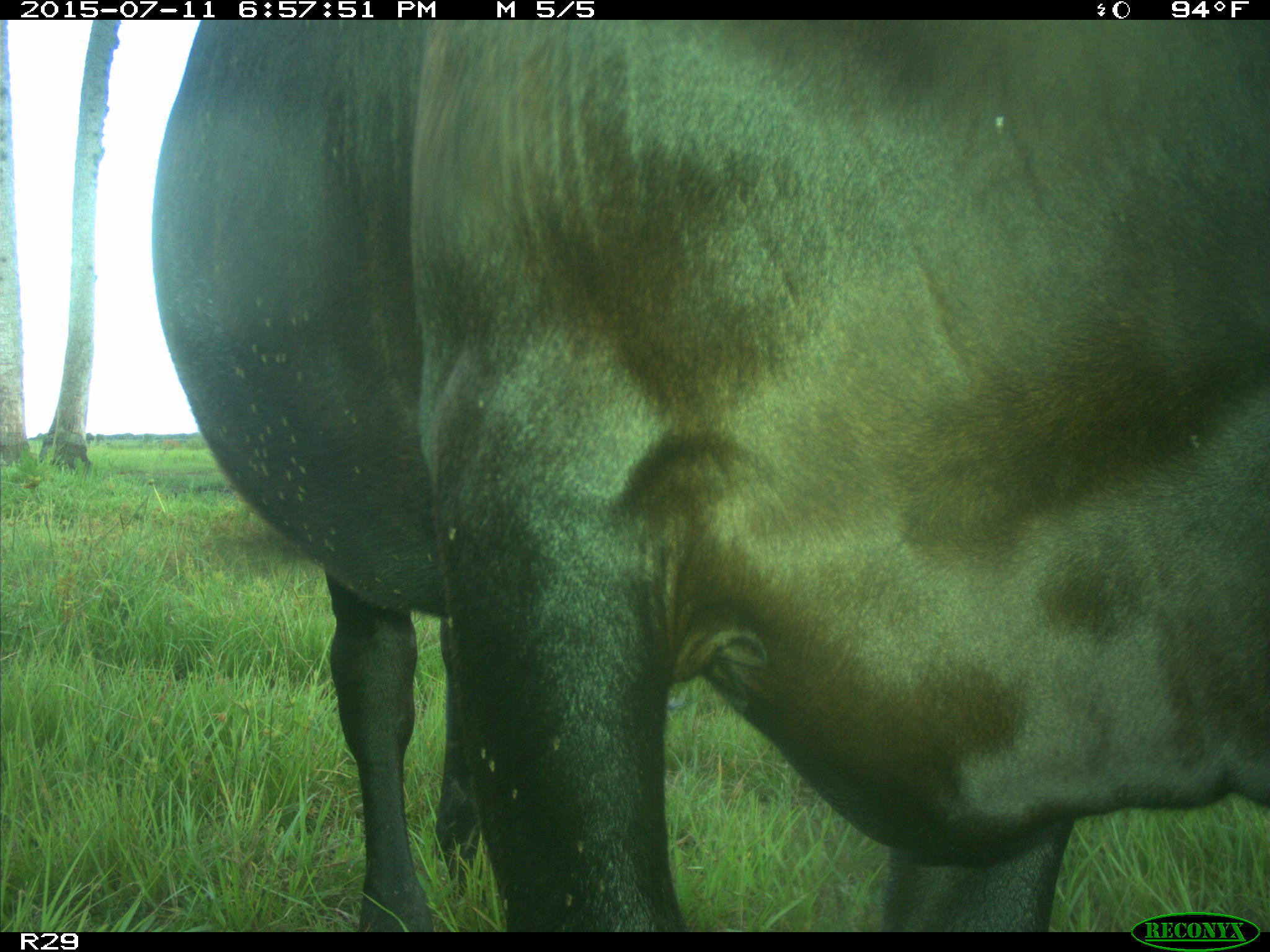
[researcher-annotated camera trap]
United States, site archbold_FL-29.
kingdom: Animalia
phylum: Chordata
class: Mammalia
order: Artiodactyla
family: Bovidae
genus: Bos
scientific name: Bos taurus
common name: domestic cow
Bos taurus (domestic cow).